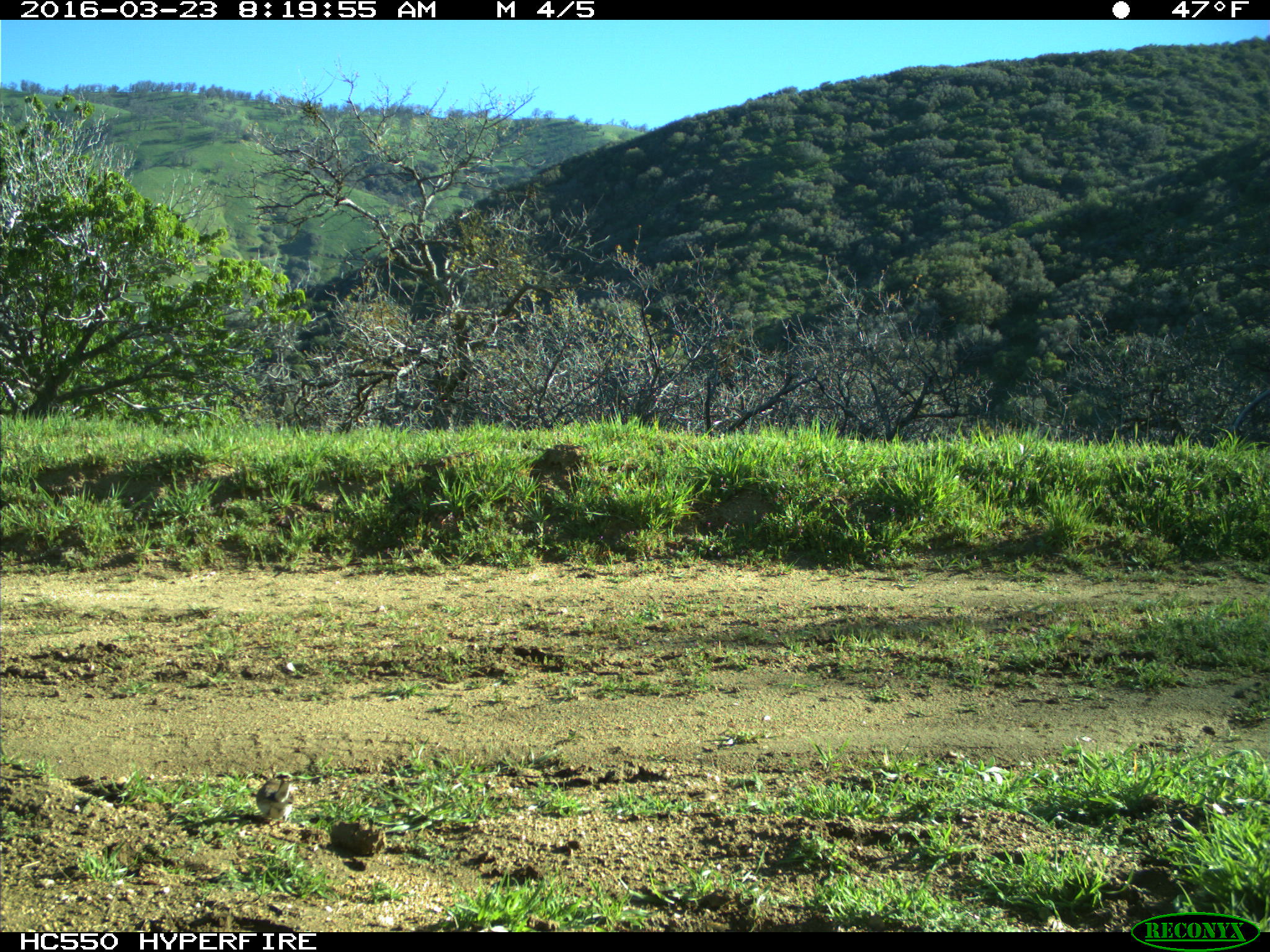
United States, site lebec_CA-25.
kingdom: Animalia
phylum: Chordata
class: Aves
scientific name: Aves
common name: birds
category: unidentified bird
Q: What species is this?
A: Unidentified bird (birds) (Aves).